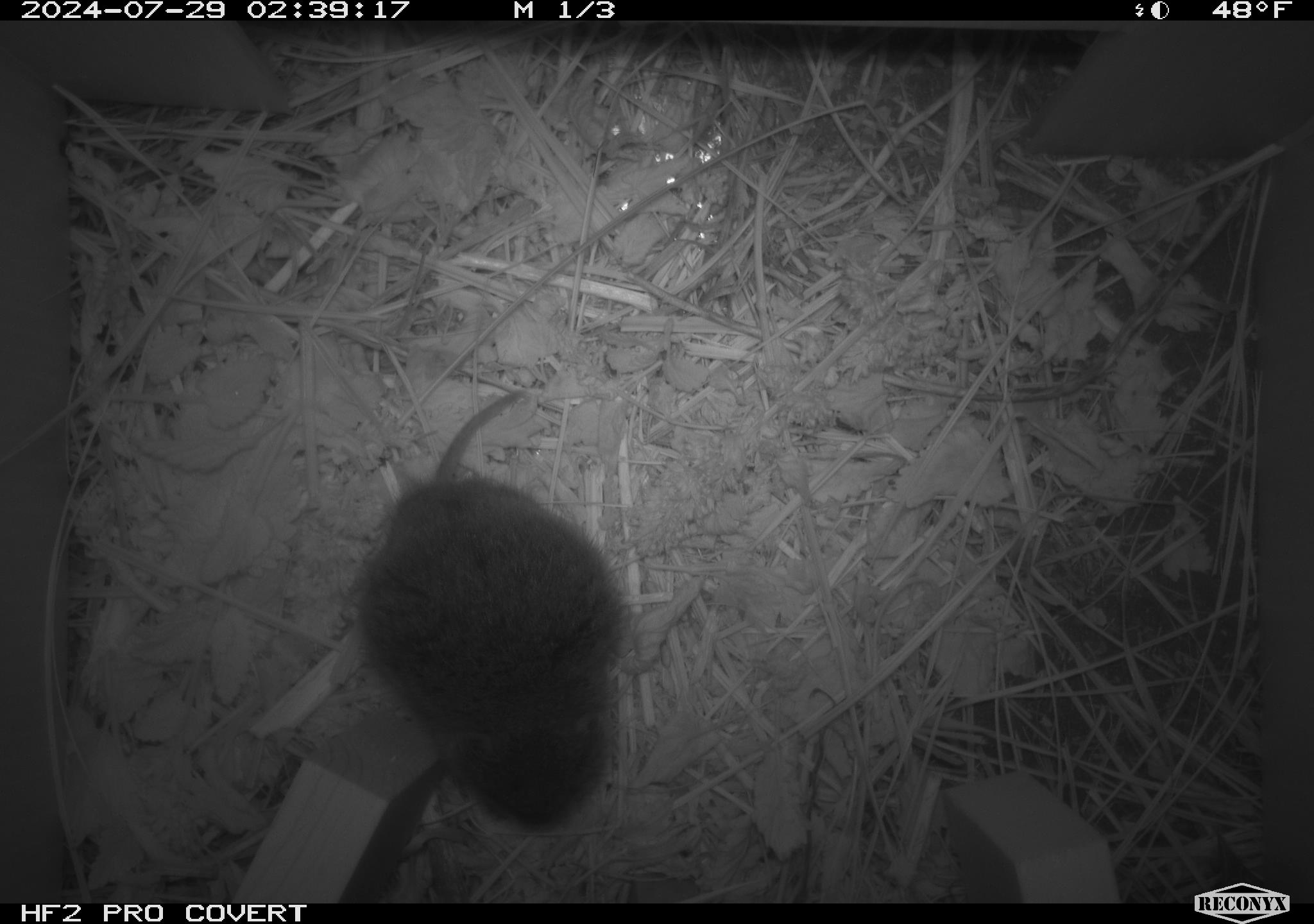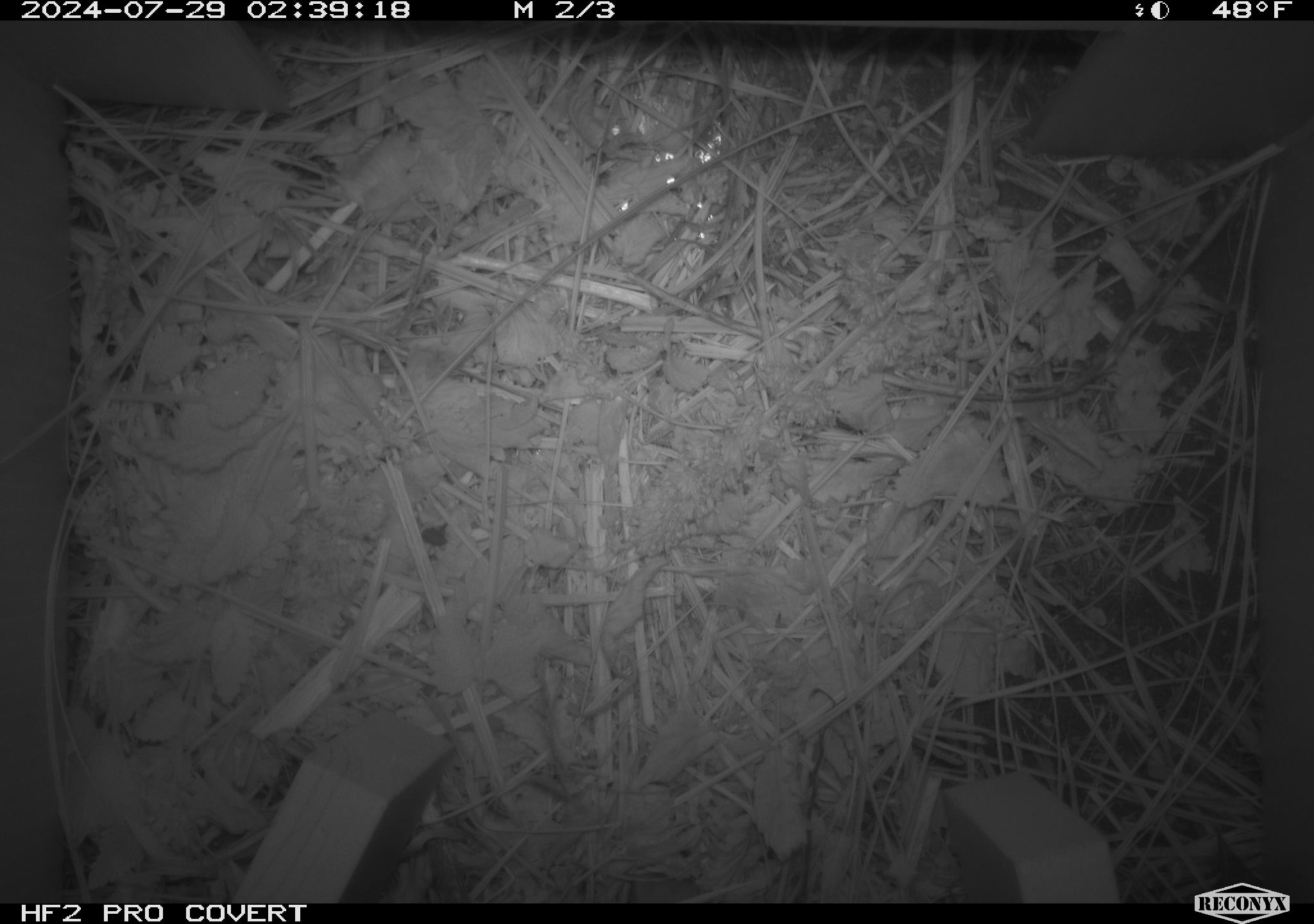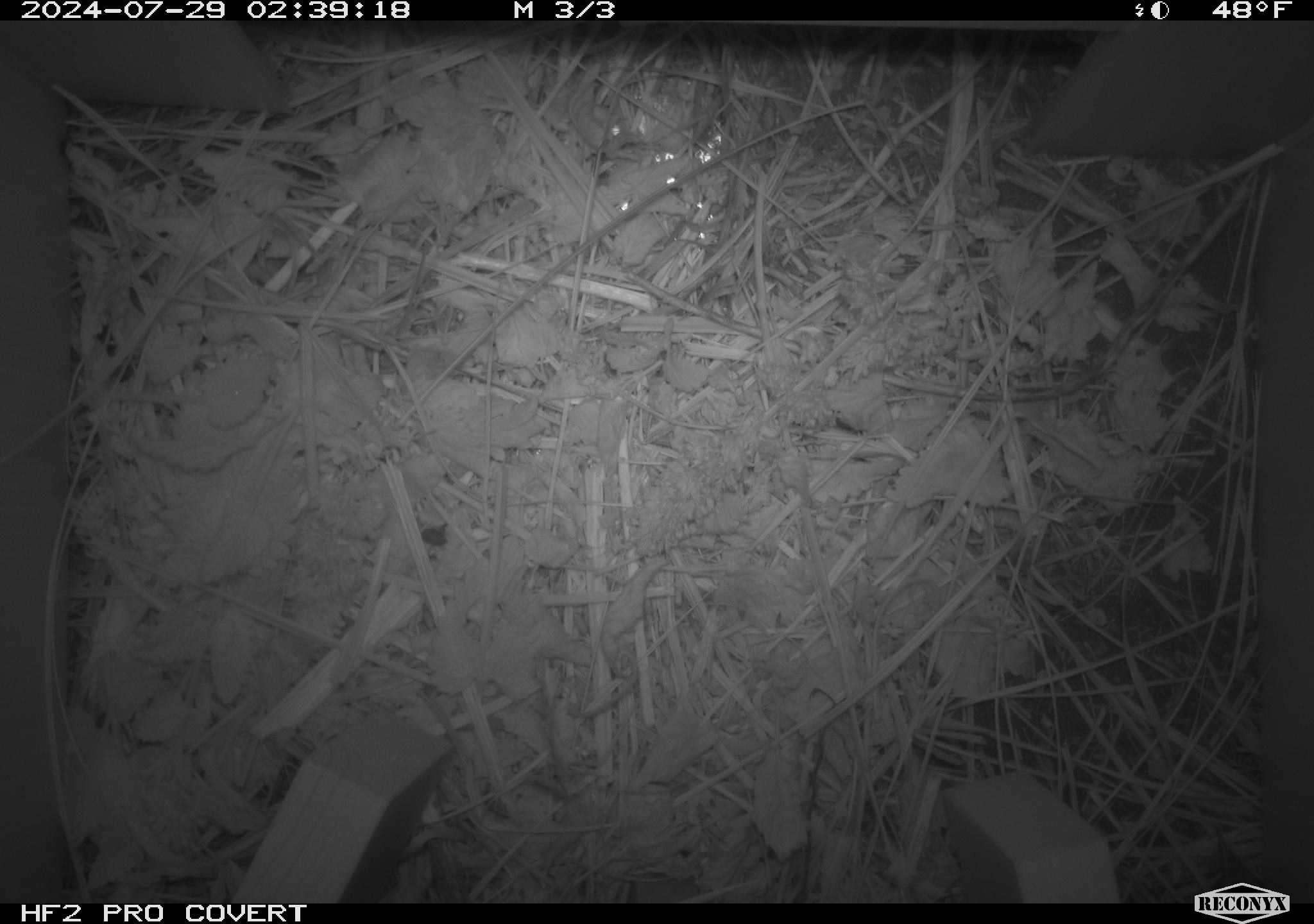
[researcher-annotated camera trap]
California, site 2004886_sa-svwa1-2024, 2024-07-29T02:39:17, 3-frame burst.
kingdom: Animalia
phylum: Chordata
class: Mammalia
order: Rodentia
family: Cricetidae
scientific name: Arvicolinae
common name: voles, lemmings, and muskrats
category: arvicolinae subfamily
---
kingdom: Animalia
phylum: Arthropoda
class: Insecta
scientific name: Insecta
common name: insect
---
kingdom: Animalia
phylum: Arthropoda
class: Malacostraca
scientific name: Malacostraca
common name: amphipods, crabs, isopods, krill, lobsters and shrimps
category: malacostracan